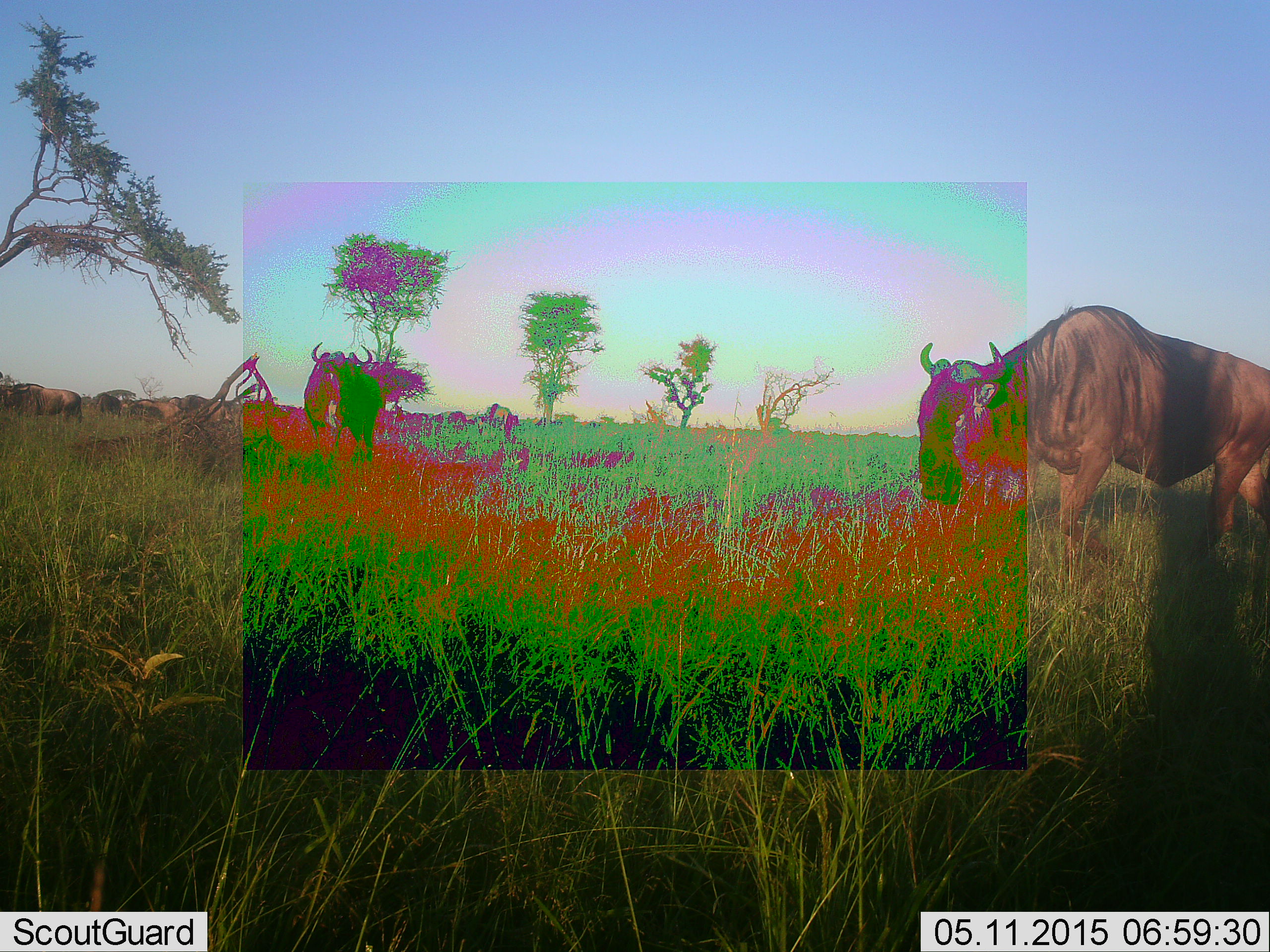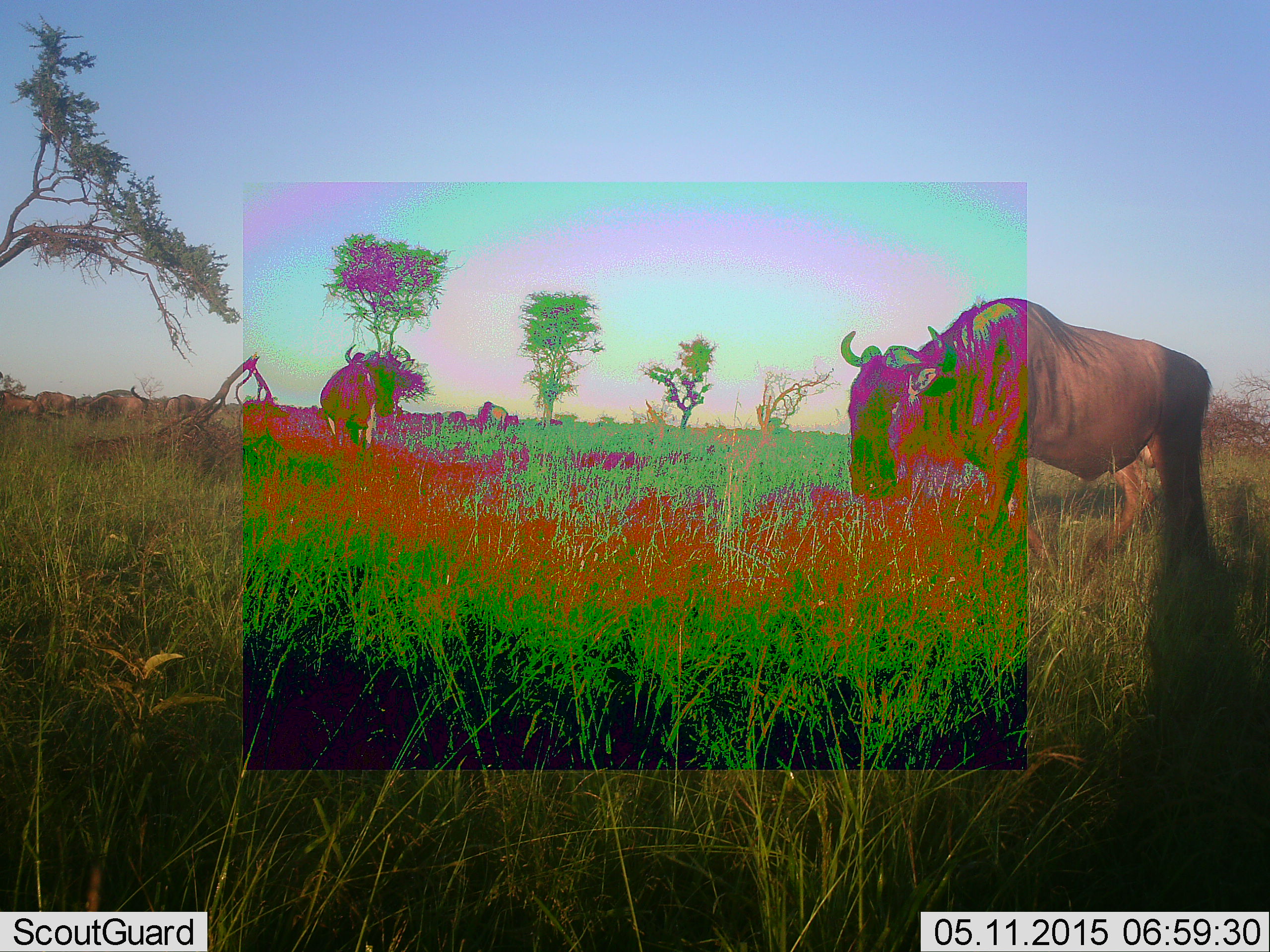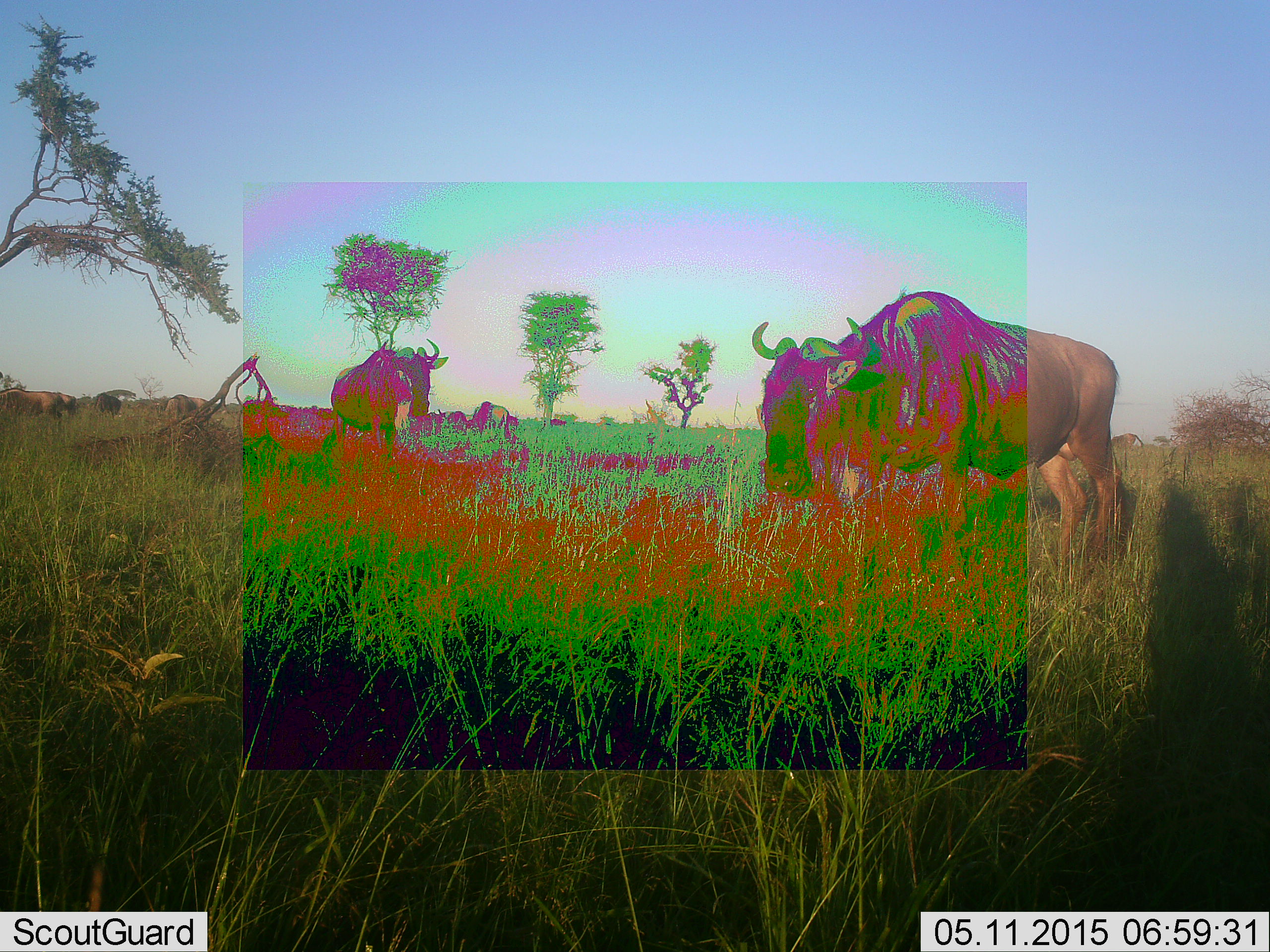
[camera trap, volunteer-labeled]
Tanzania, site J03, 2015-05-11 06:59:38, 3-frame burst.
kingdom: Animalia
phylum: Chordata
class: Mammalia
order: Artiodactyla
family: Bovidae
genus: Connochaetes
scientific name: Connochaetes taurinus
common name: blue wildebeest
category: wildebeest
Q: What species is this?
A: Wildebeest (blue wildebeest) (Connochaetes taurinus).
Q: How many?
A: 11-50.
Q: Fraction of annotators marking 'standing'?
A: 30%.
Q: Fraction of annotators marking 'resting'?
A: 0%.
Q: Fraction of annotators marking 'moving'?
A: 70%.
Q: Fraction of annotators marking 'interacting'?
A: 0%.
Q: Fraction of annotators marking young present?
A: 0%.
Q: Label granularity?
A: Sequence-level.